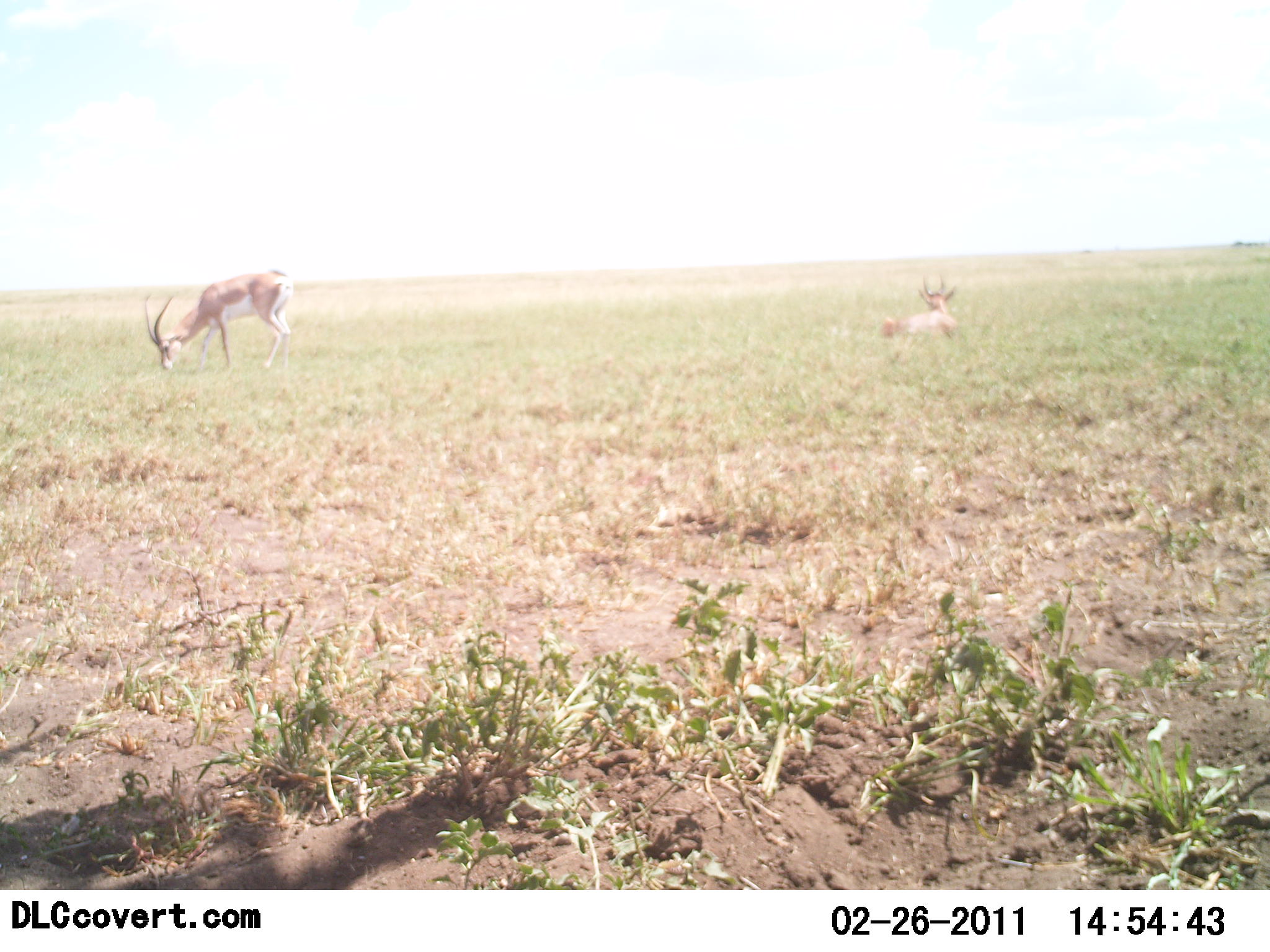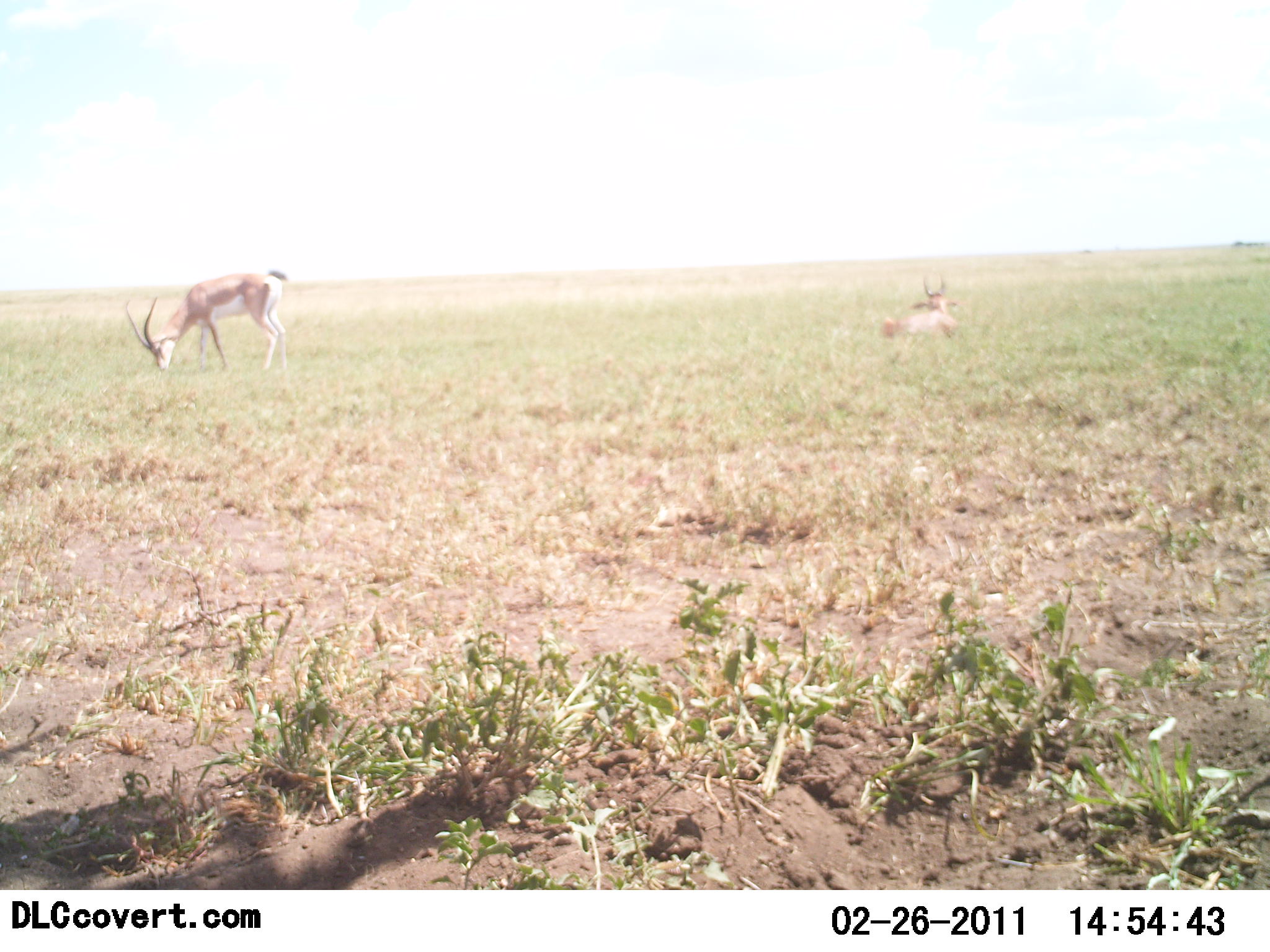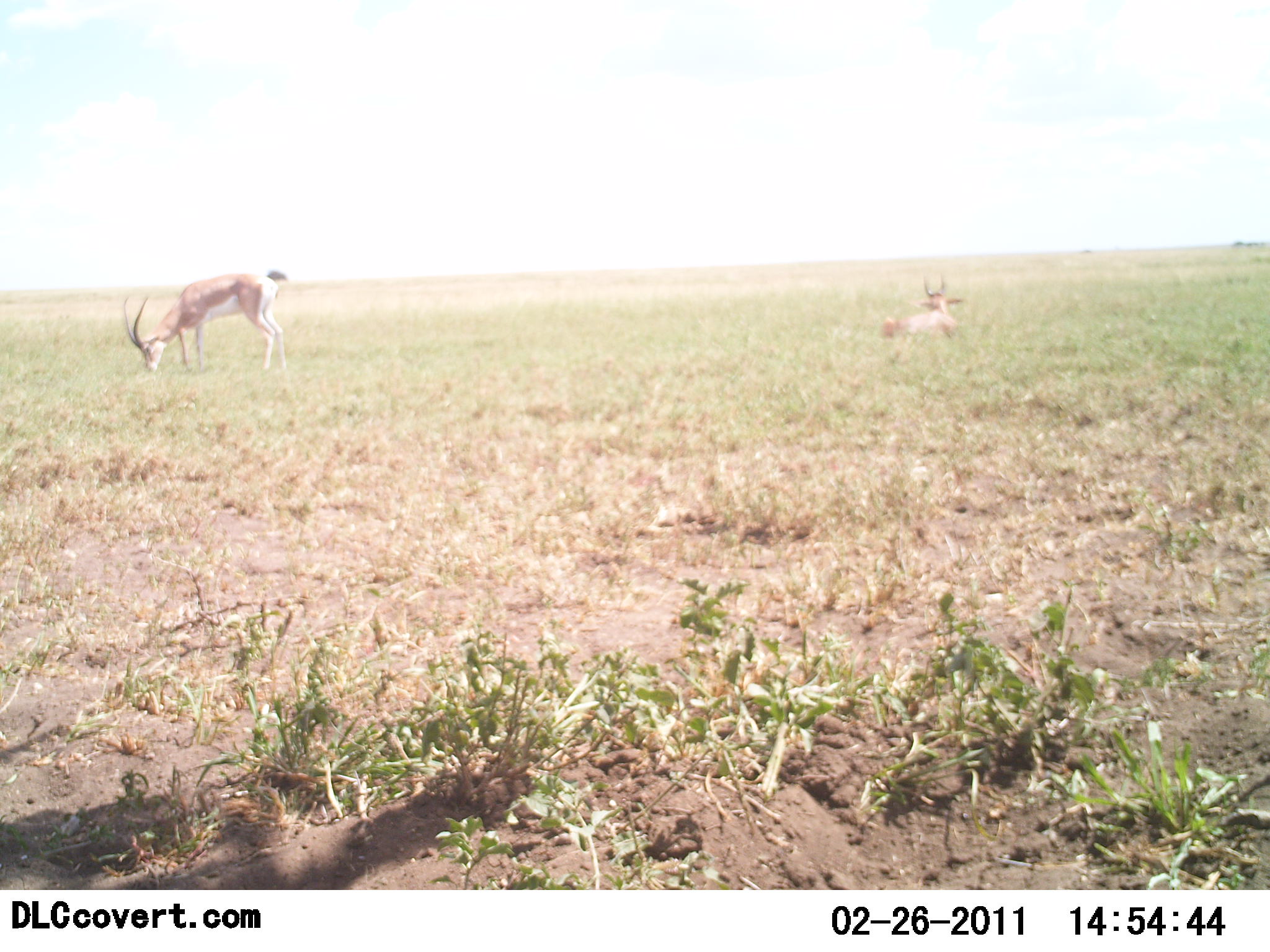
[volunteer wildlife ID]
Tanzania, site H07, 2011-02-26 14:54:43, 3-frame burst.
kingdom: Animalia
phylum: Chordata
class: Mammalia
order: Artiodactyla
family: Bovidae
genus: Nanger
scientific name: Nanger granti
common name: grant's gazelle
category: gazellegrants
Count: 2.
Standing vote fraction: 15%.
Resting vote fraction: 69%.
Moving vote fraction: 0%.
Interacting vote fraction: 0%.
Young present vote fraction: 0%.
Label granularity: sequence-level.